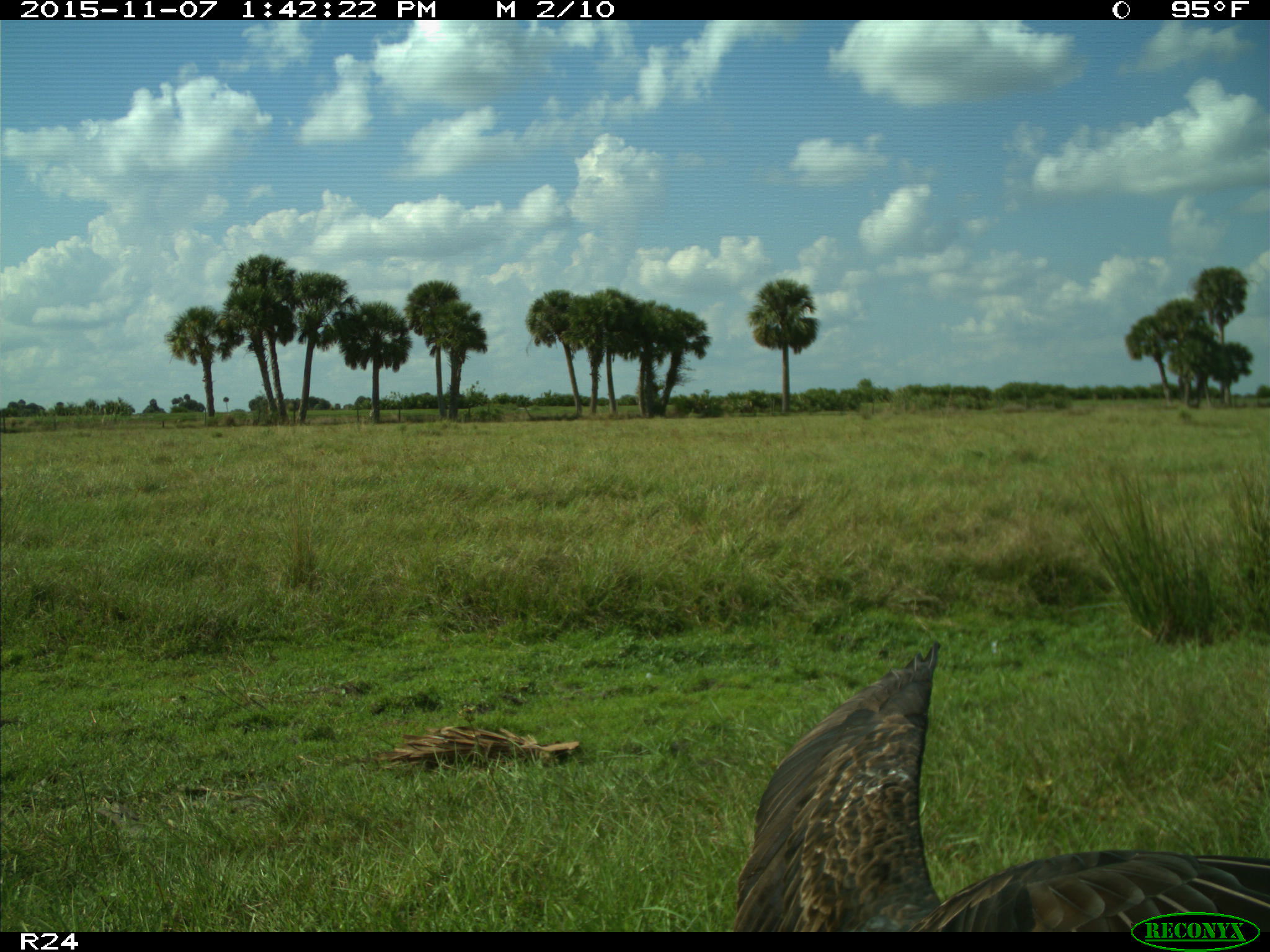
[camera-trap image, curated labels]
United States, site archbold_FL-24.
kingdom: Animalia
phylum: Chordata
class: Aves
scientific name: Aves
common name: birds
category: unidentified bird